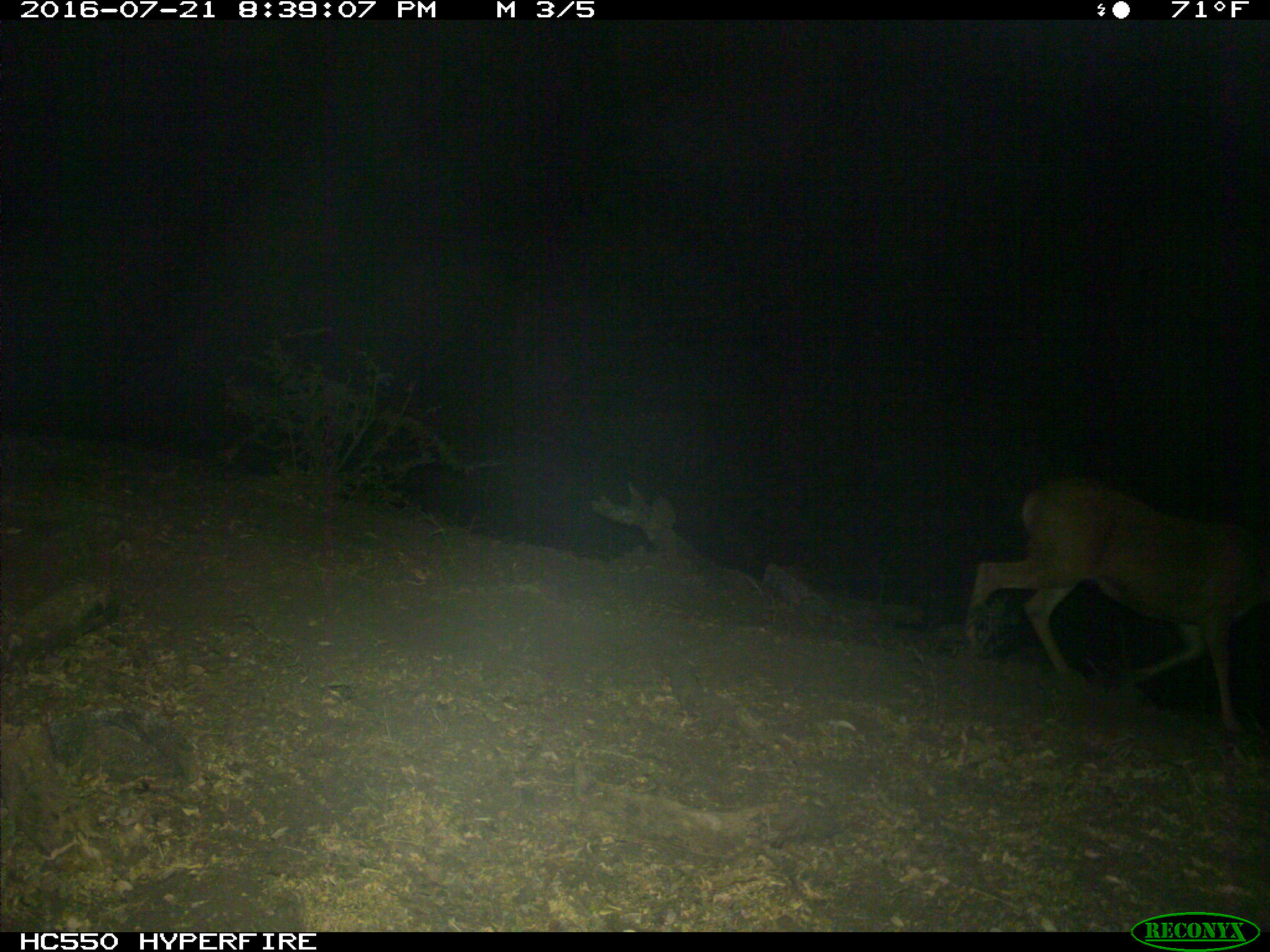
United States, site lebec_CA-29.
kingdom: Animalia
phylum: Chordata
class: Mammalia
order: Artiodactyla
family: Cervidae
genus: Odocoileus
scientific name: Odocoileus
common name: deer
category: unidentified deer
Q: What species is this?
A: Unidentified deer (deer) (Odocoileus).